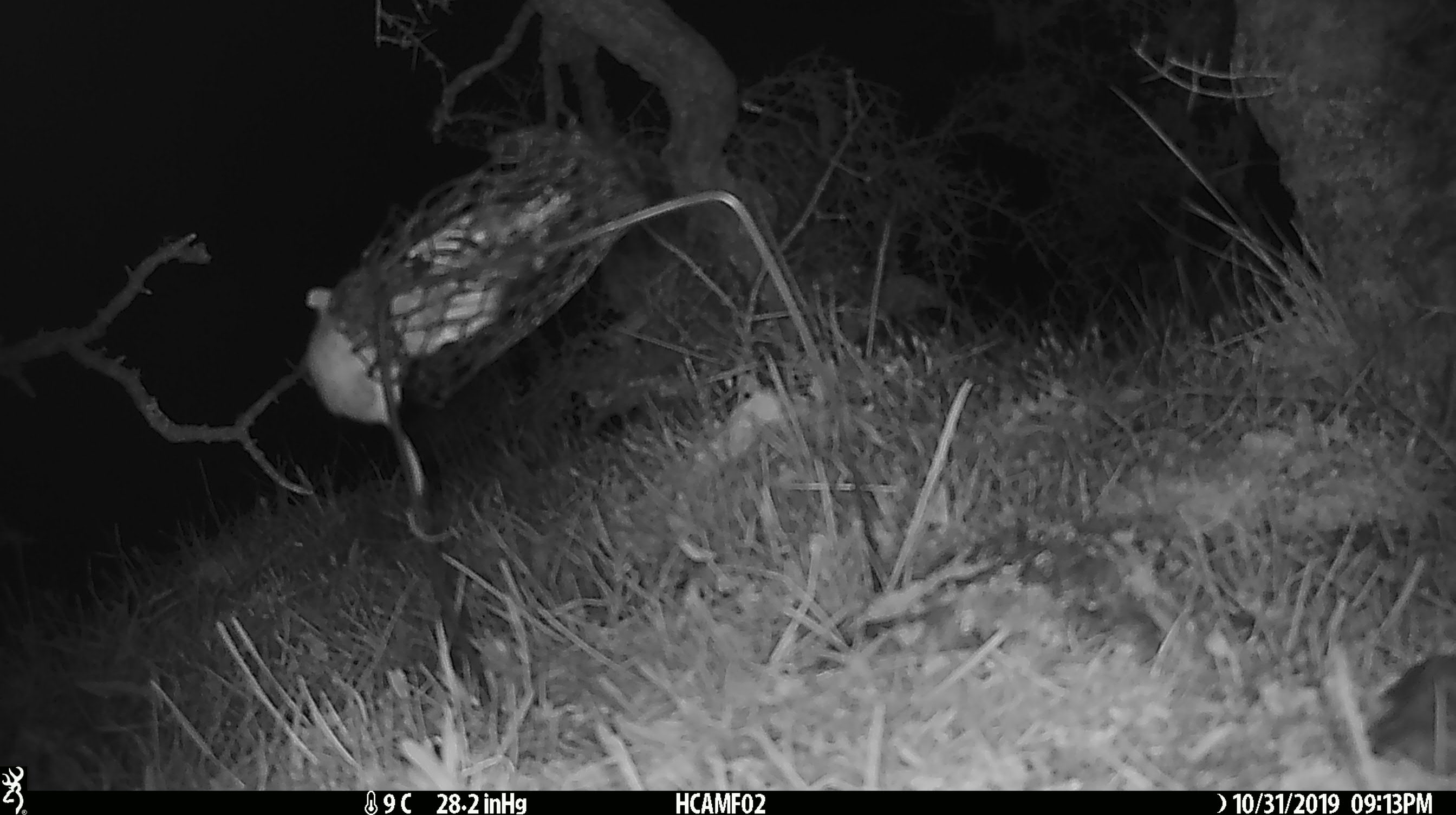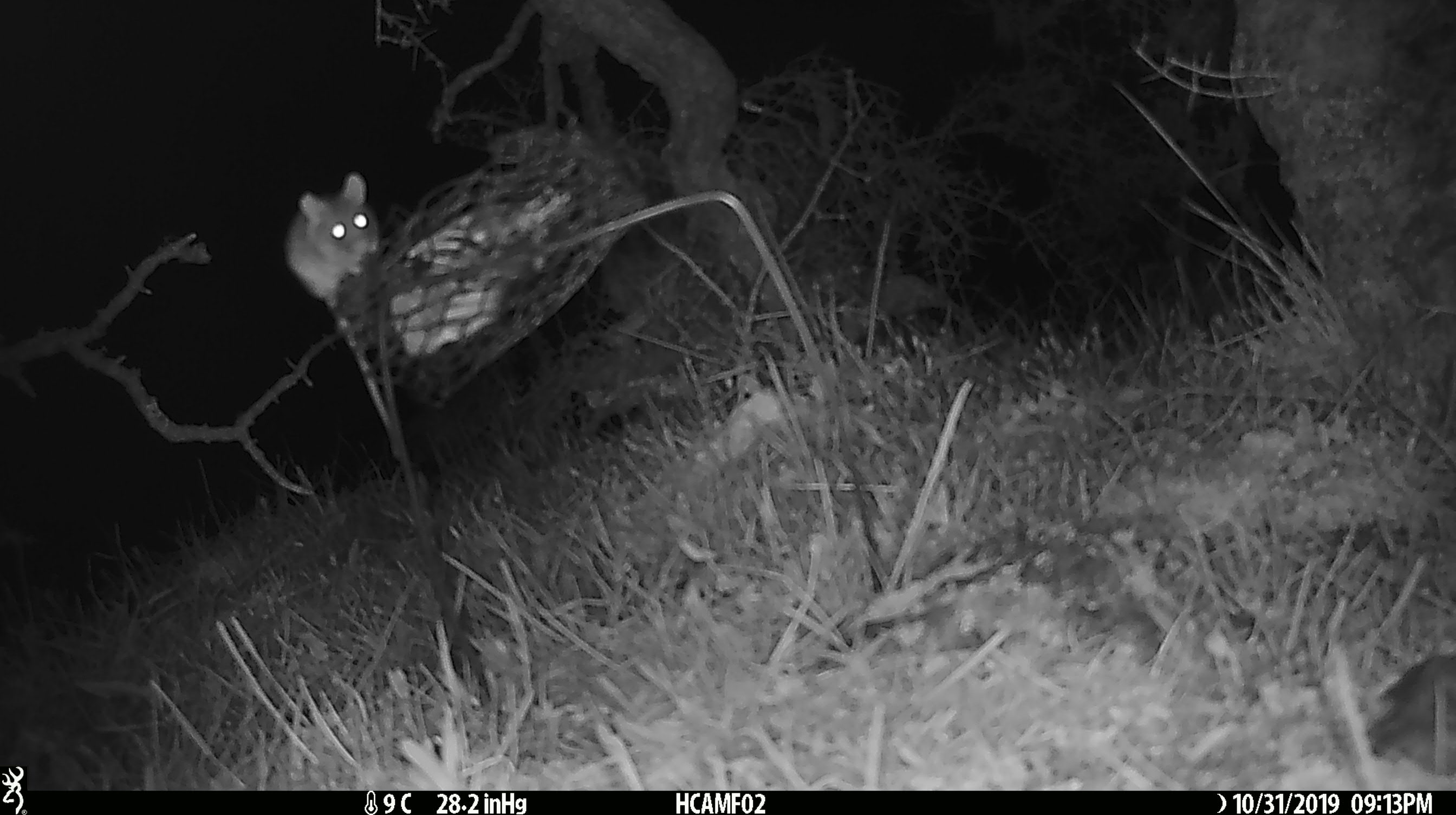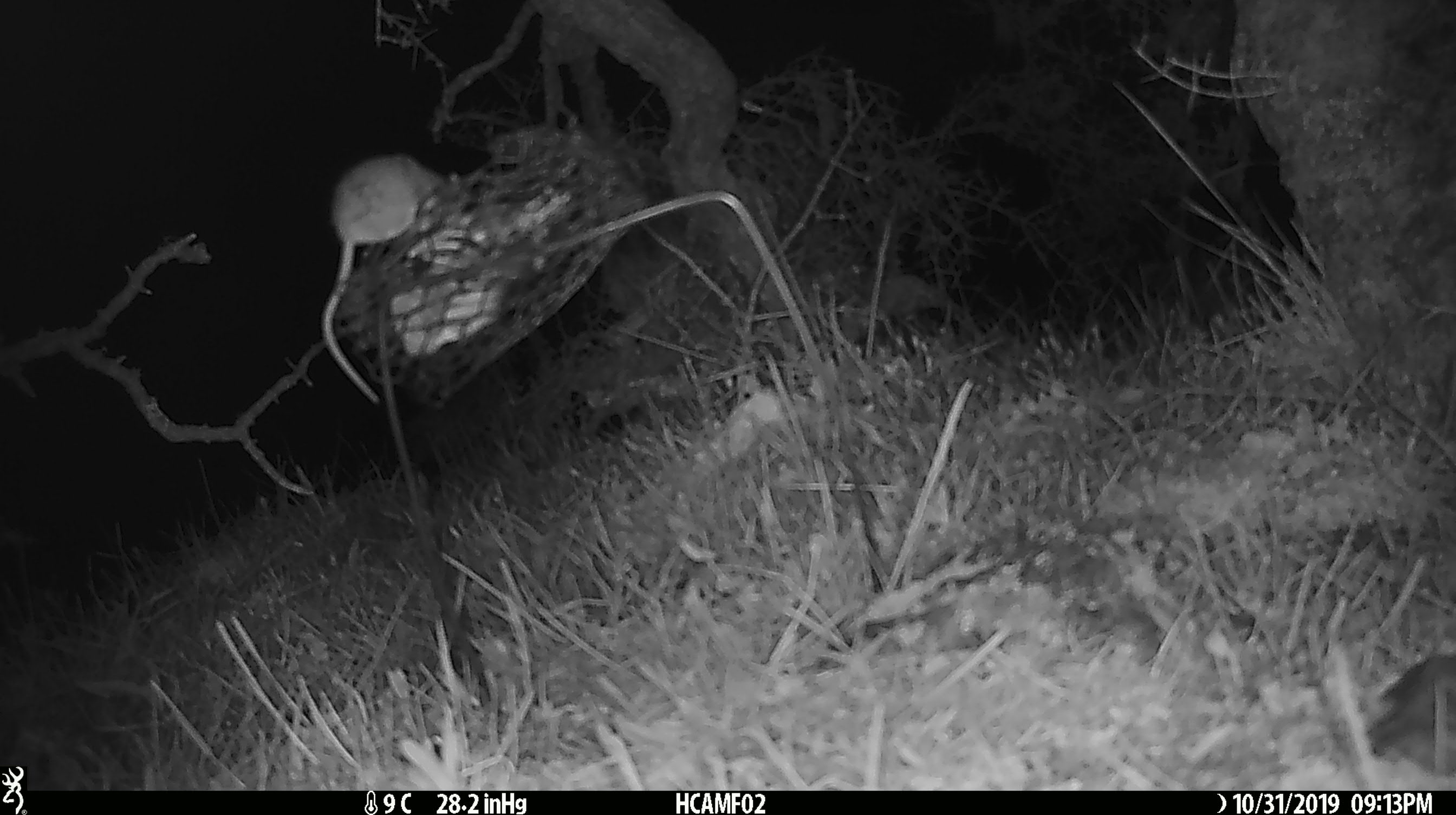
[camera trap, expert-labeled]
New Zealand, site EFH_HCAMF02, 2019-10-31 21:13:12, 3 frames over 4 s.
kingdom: Animalia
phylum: Chordata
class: Mammalia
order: Rodentia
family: Muridae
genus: Mus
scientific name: Mus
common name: mouse